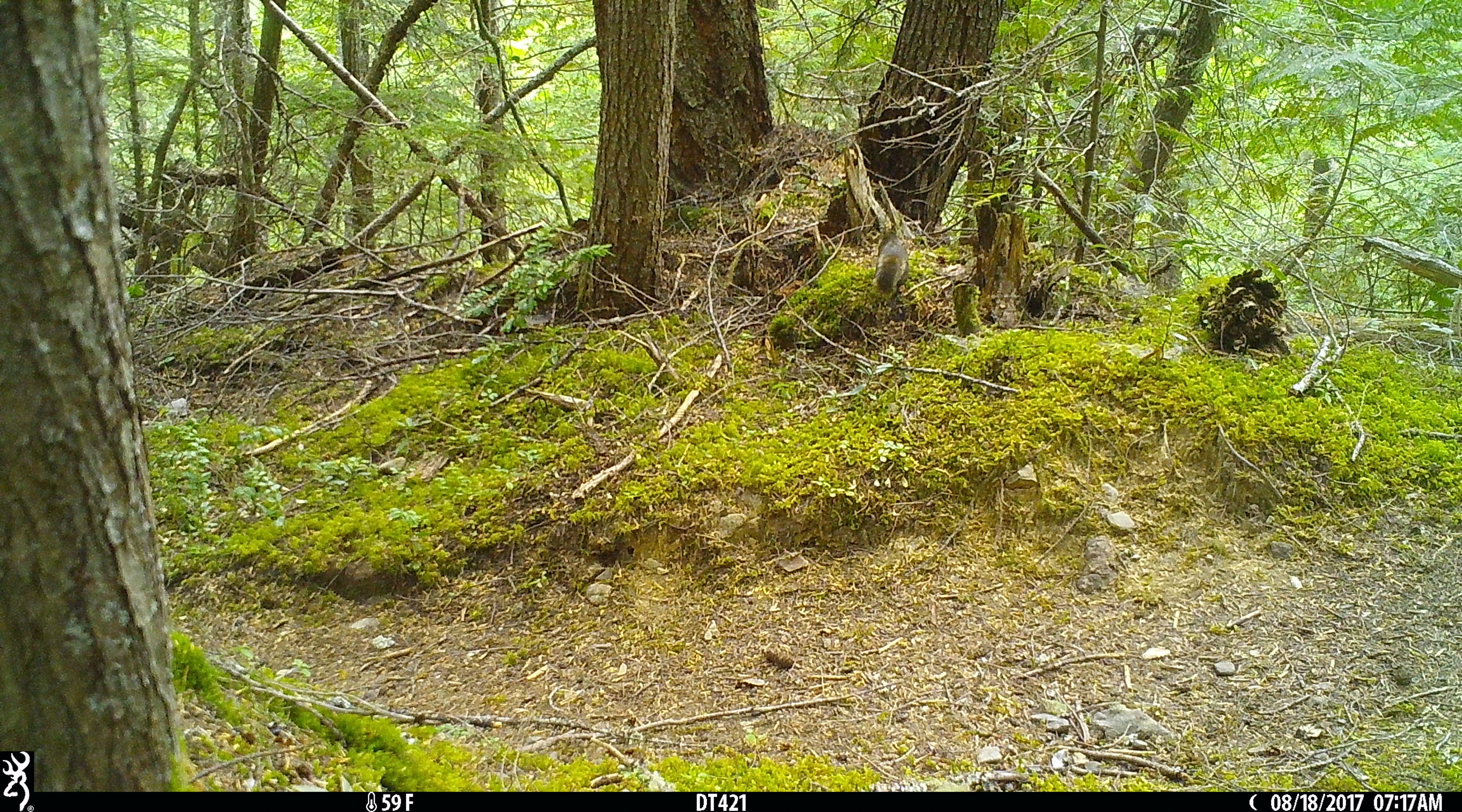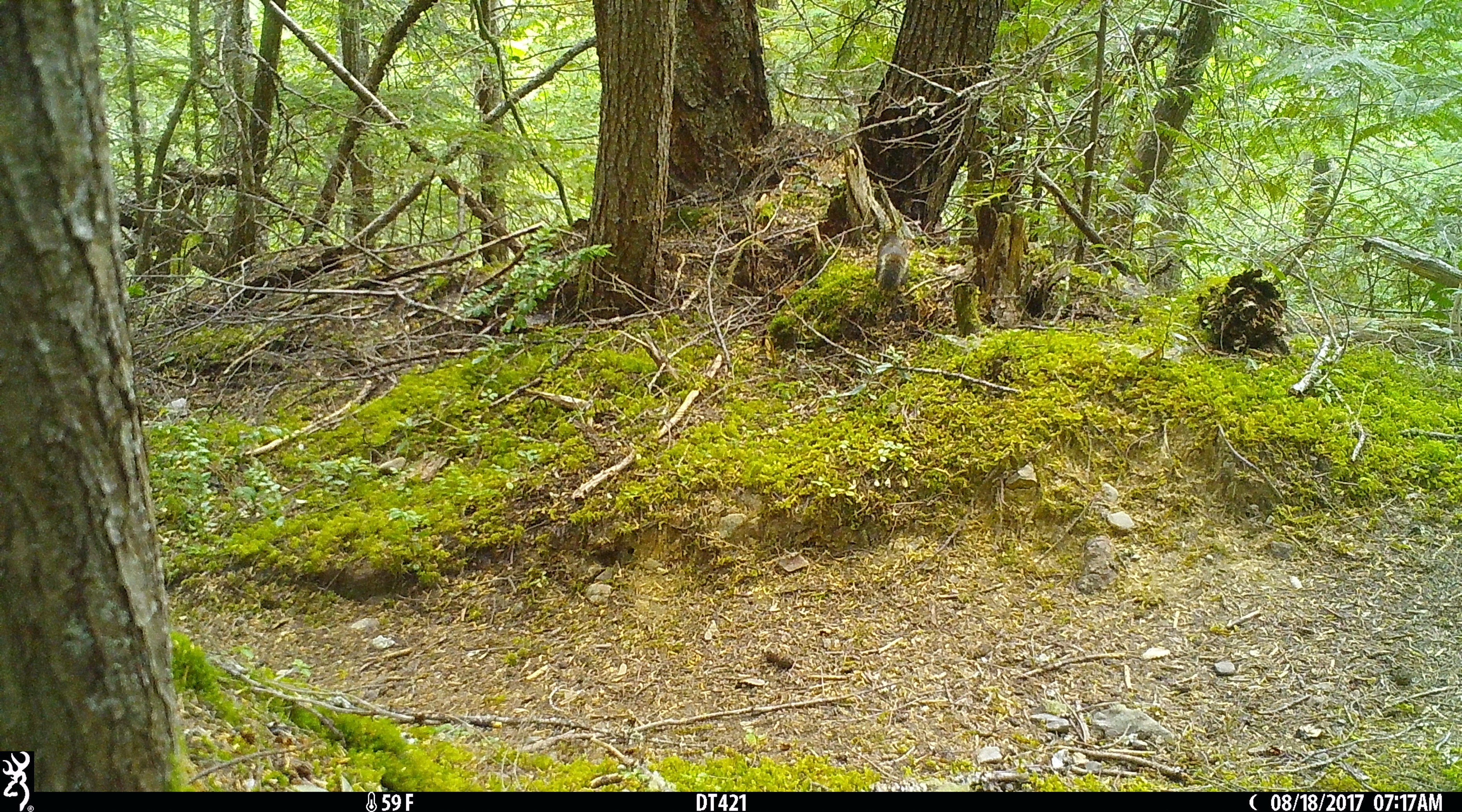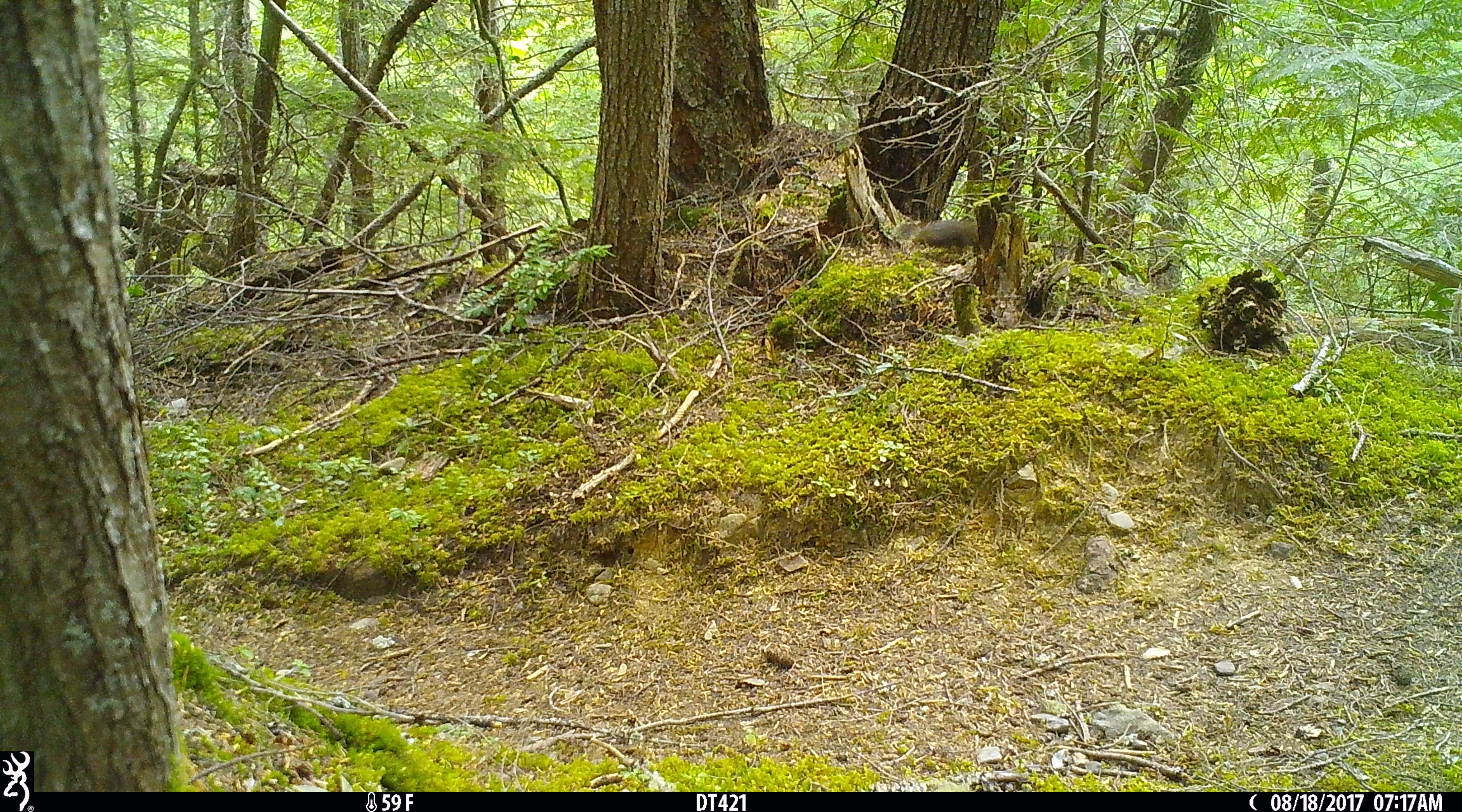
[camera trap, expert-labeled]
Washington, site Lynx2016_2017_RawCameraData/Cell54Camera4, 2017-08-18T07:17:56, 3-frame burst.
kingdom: Animalia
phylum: Chordata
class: Mammalia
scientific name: Mammalia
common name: small mammal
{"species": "small mammal (Mammalia)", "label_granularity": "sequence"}